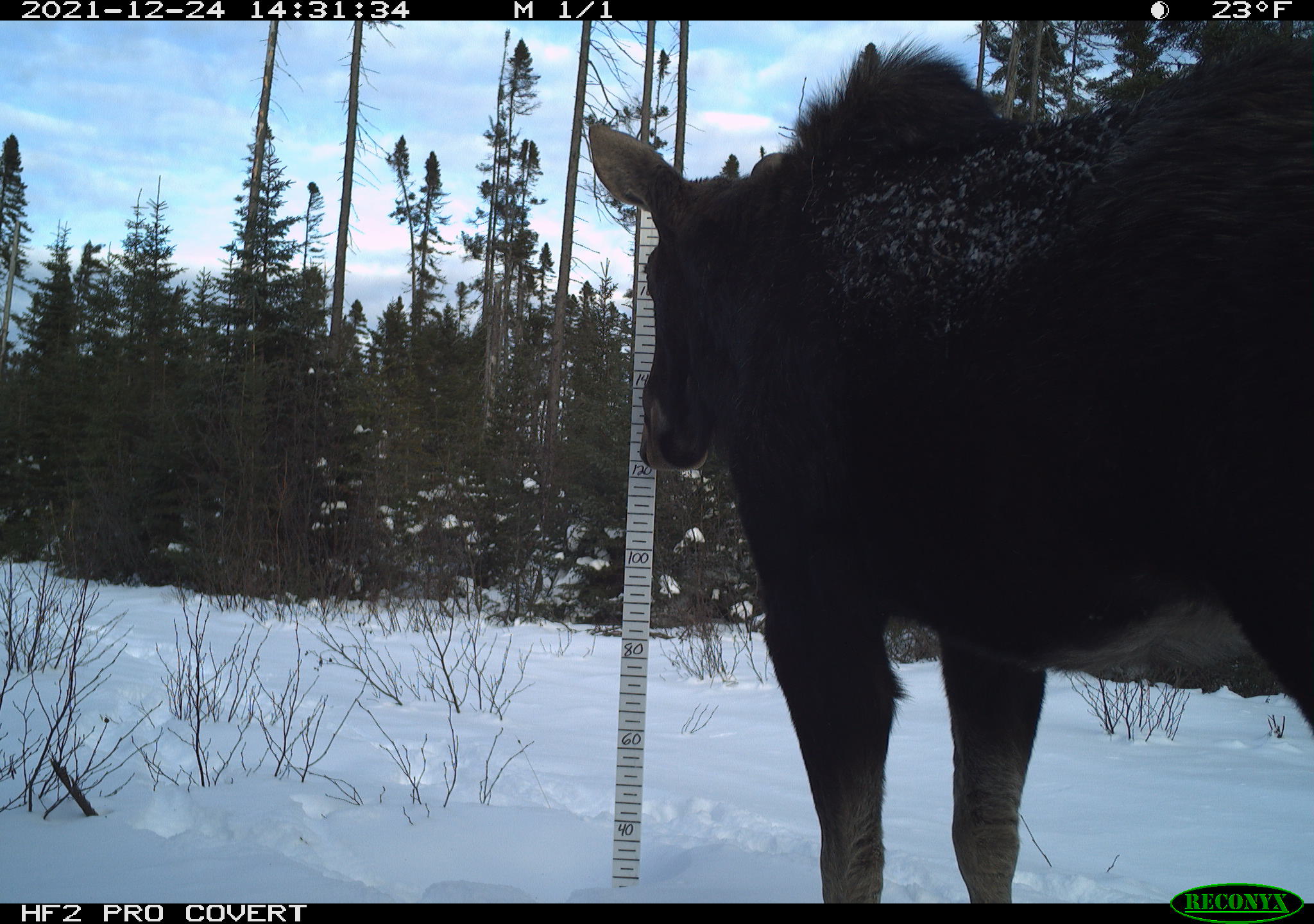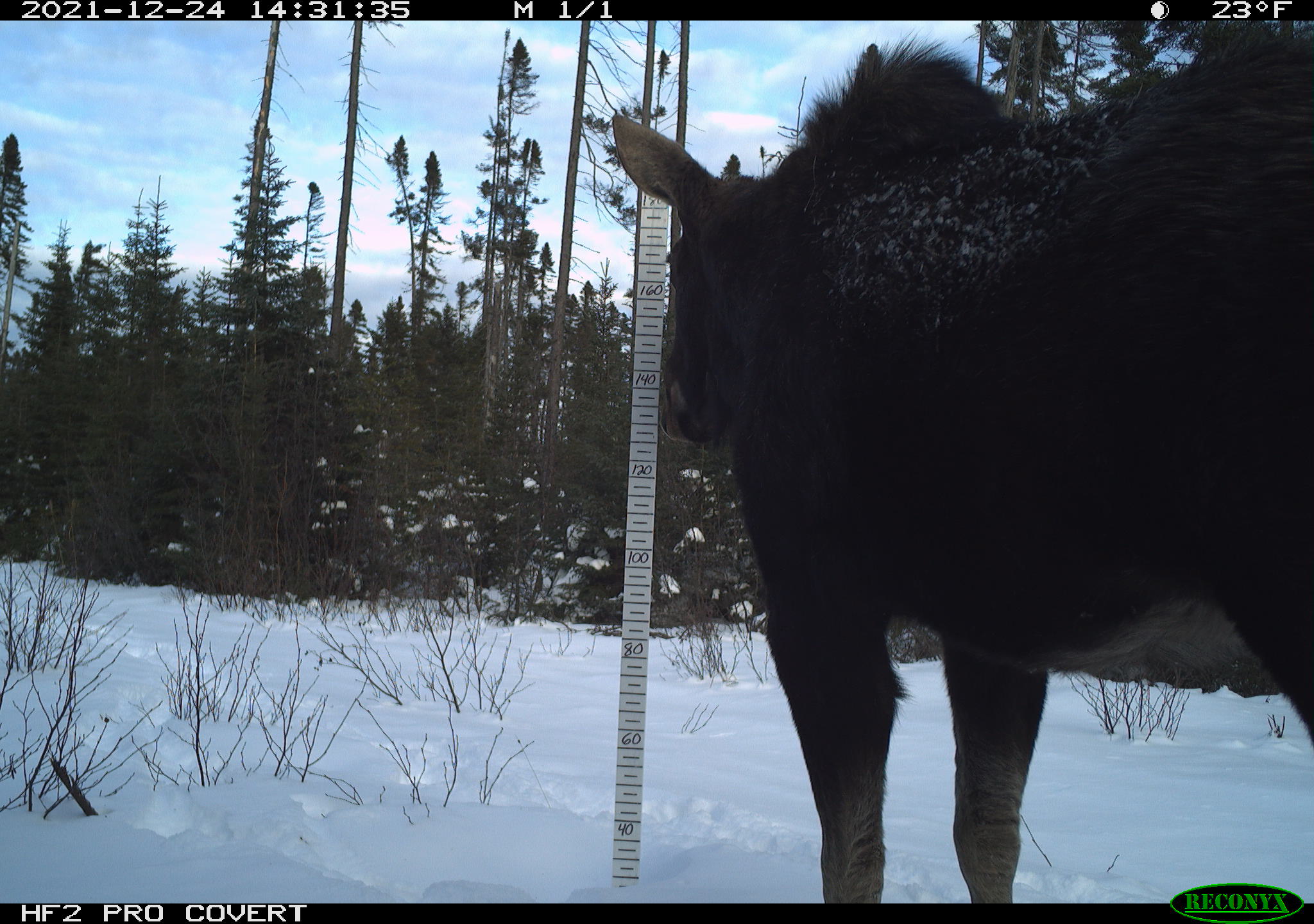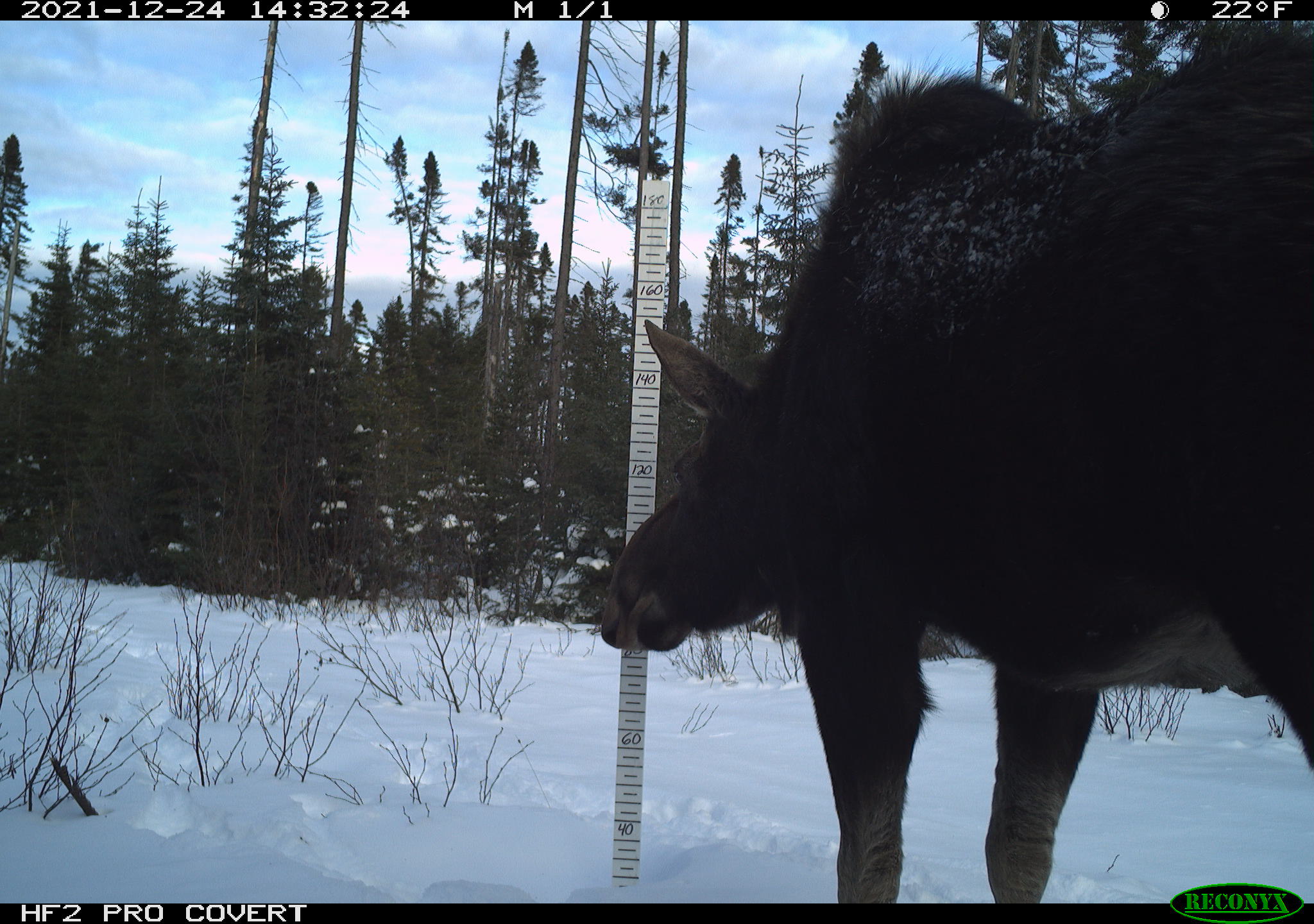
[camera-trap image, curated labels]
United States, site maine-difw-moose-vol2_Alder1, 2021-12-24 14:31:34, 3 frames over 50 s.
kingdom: Animalia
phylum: Chordata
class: Mammalia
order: Artiodactyla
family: Cervidae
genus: Alces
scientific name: Alces alces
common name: moose